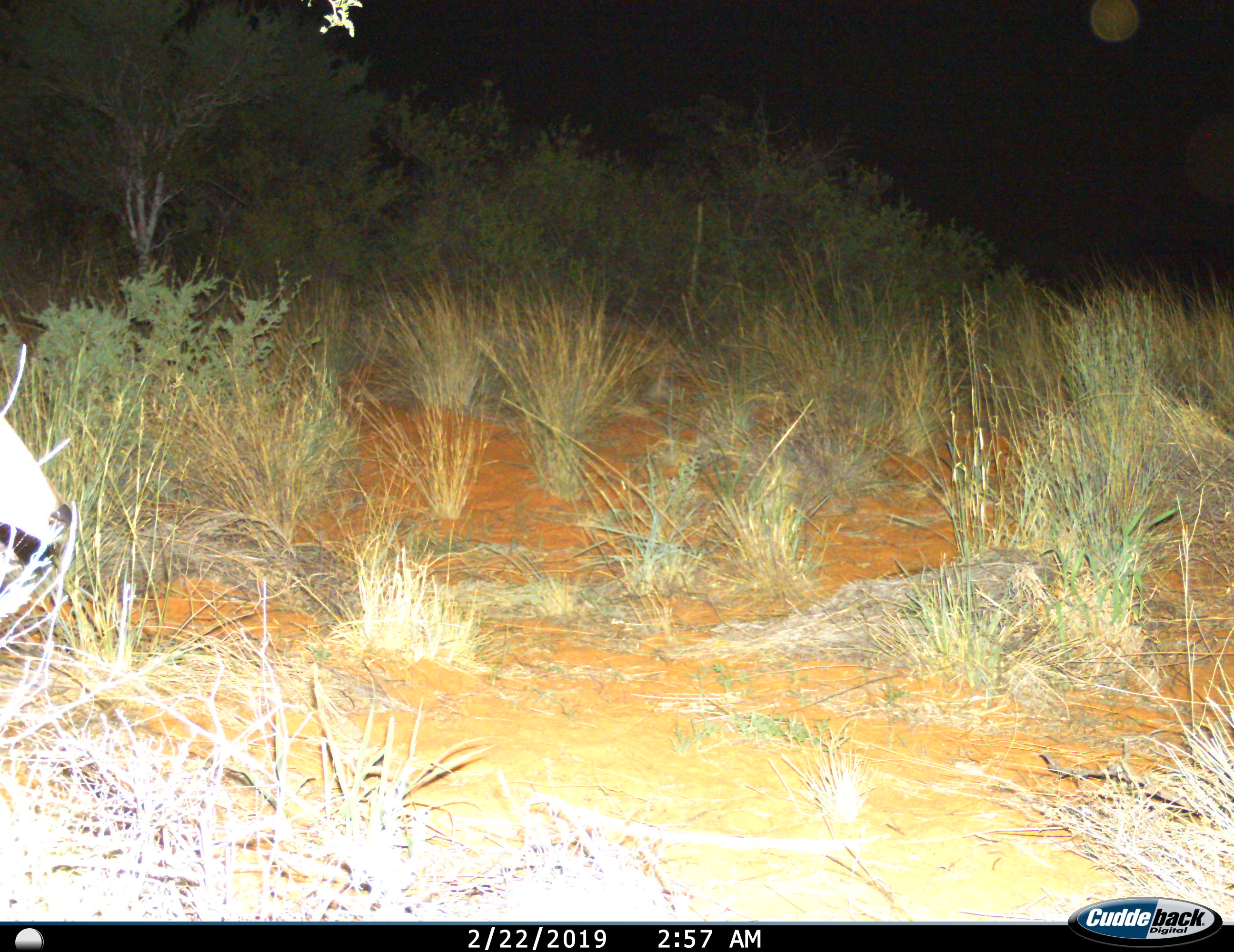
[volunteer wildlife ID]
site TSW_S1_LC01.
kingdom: Animalia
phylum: Chordata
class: Mammalia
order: Artiodactyla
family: Bovidae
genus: Raphicerus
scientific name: Raphicerus campestris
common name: steenbok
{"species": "steenbok (Raphicerus campestris)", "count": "1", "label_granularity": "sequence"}